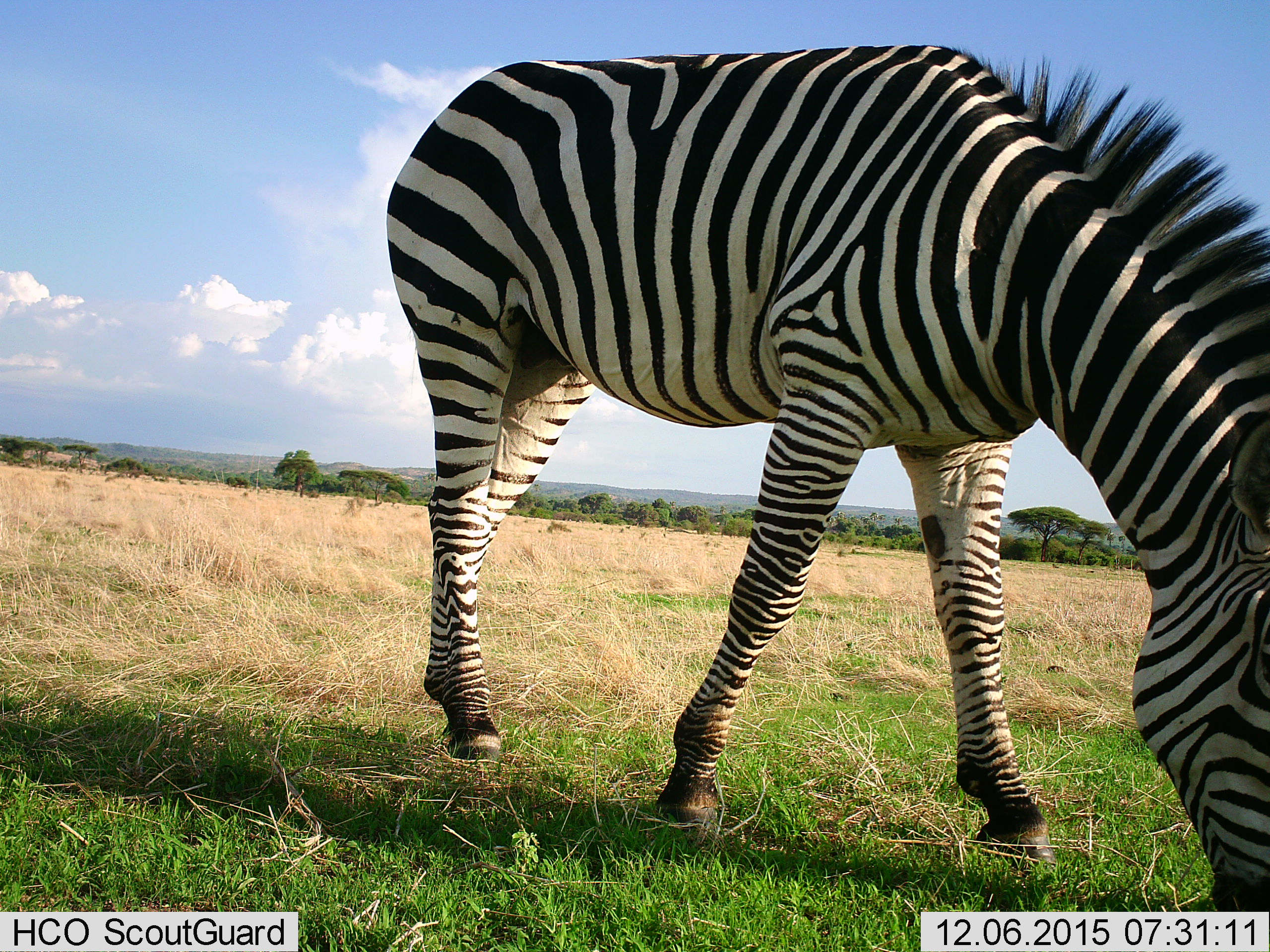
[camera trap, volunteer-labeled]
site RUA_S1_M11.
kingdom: Animalia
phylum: Chordata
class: Mammalia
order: Perissodactyla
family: Equidae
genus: Equus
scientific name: Equus quagga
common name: plains zebra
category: zebraplains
Zebraplains (plains zebra) (Equus quagga), count 1. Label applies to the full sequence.